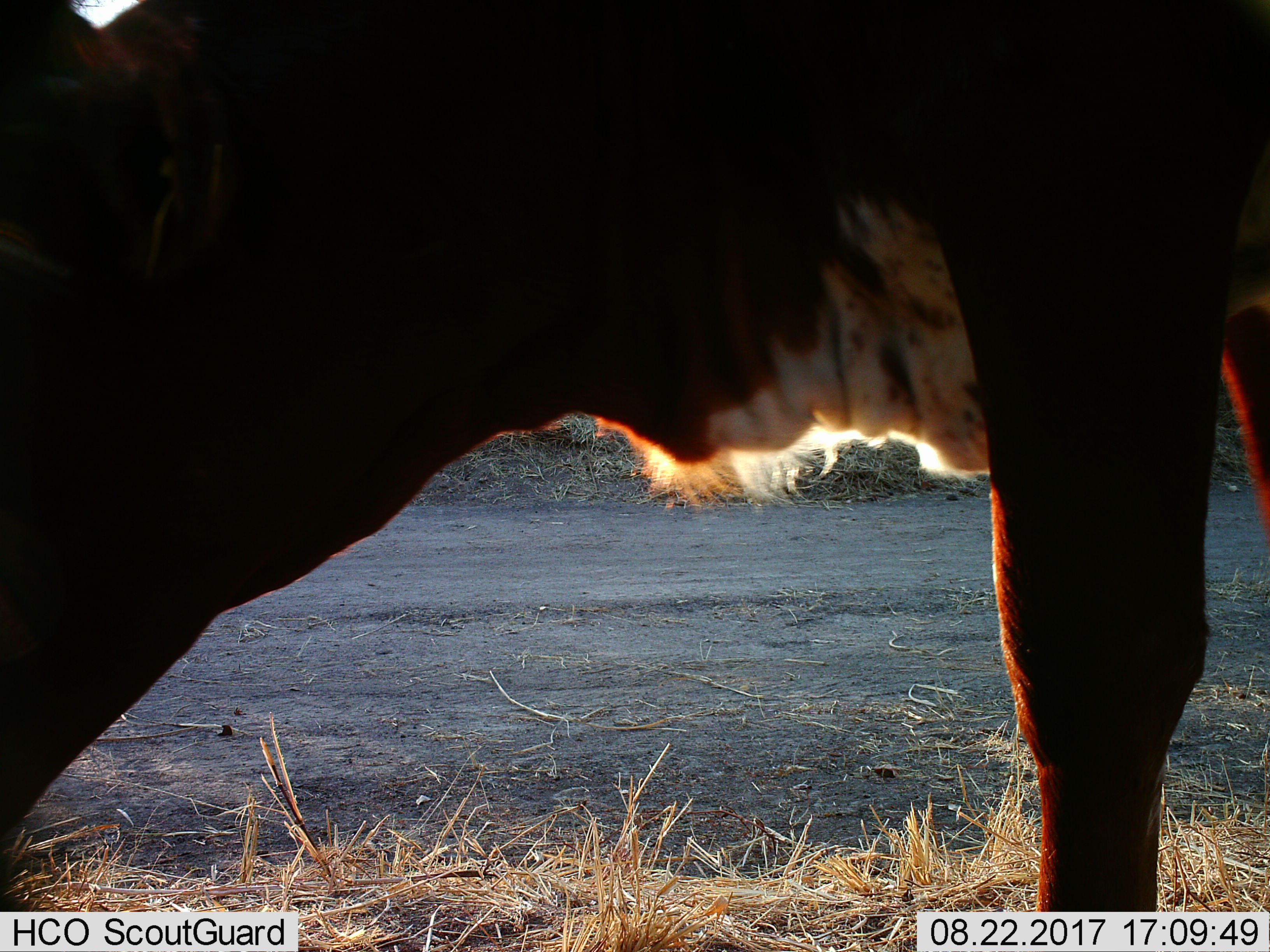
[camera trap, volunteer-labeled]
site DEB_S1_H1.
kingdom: Animalia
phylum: Chordata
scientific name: Vertebrata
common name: domestic animal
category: domesticanimal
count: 1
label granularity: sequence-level